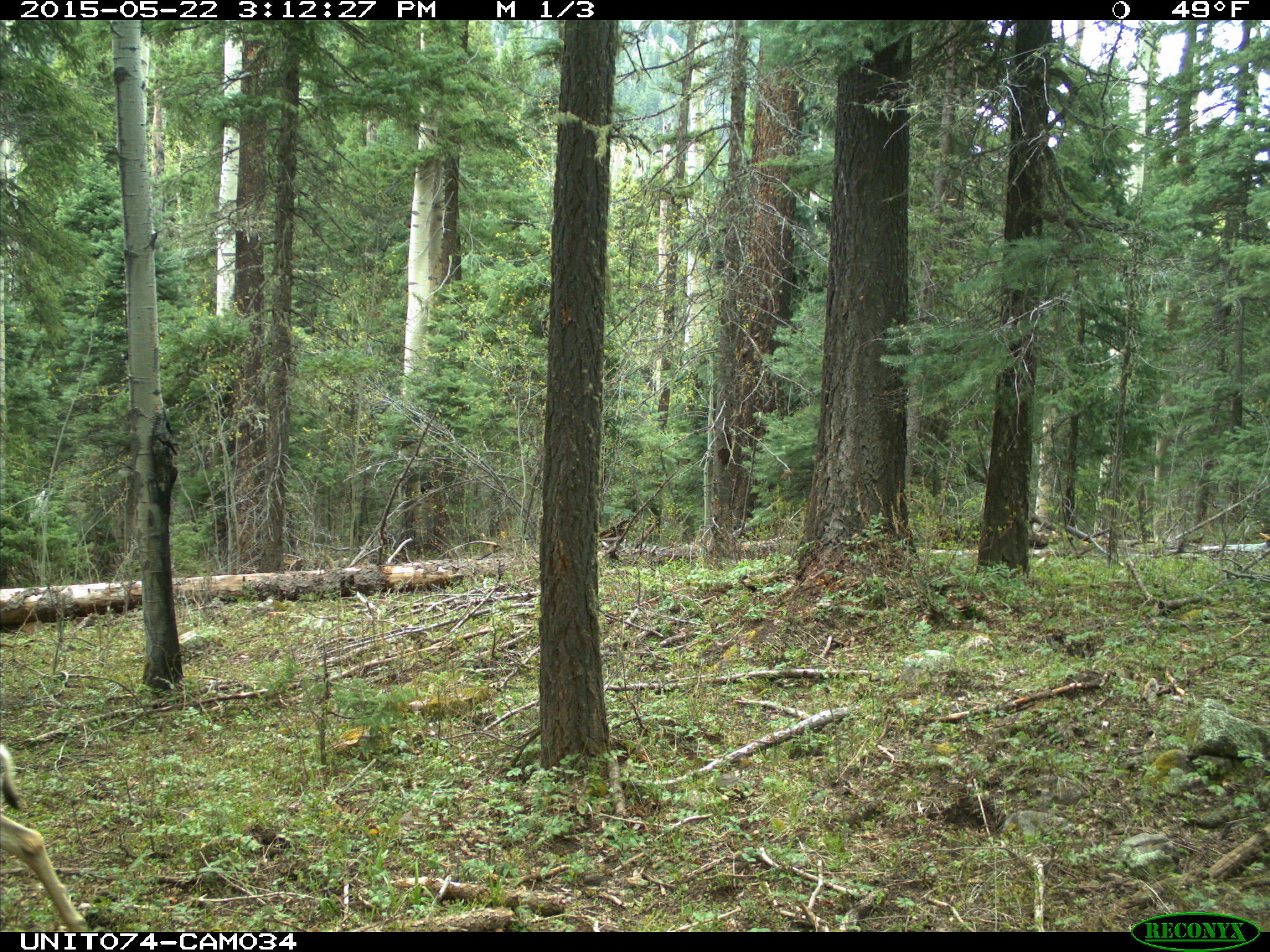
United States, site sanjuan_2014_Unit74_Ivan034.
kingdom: Animalia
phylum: Chordata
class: Mammalia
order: Artiodactyla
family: Cervidae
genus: Odocoileus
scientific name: Odocoileus hemionus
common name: mule deer